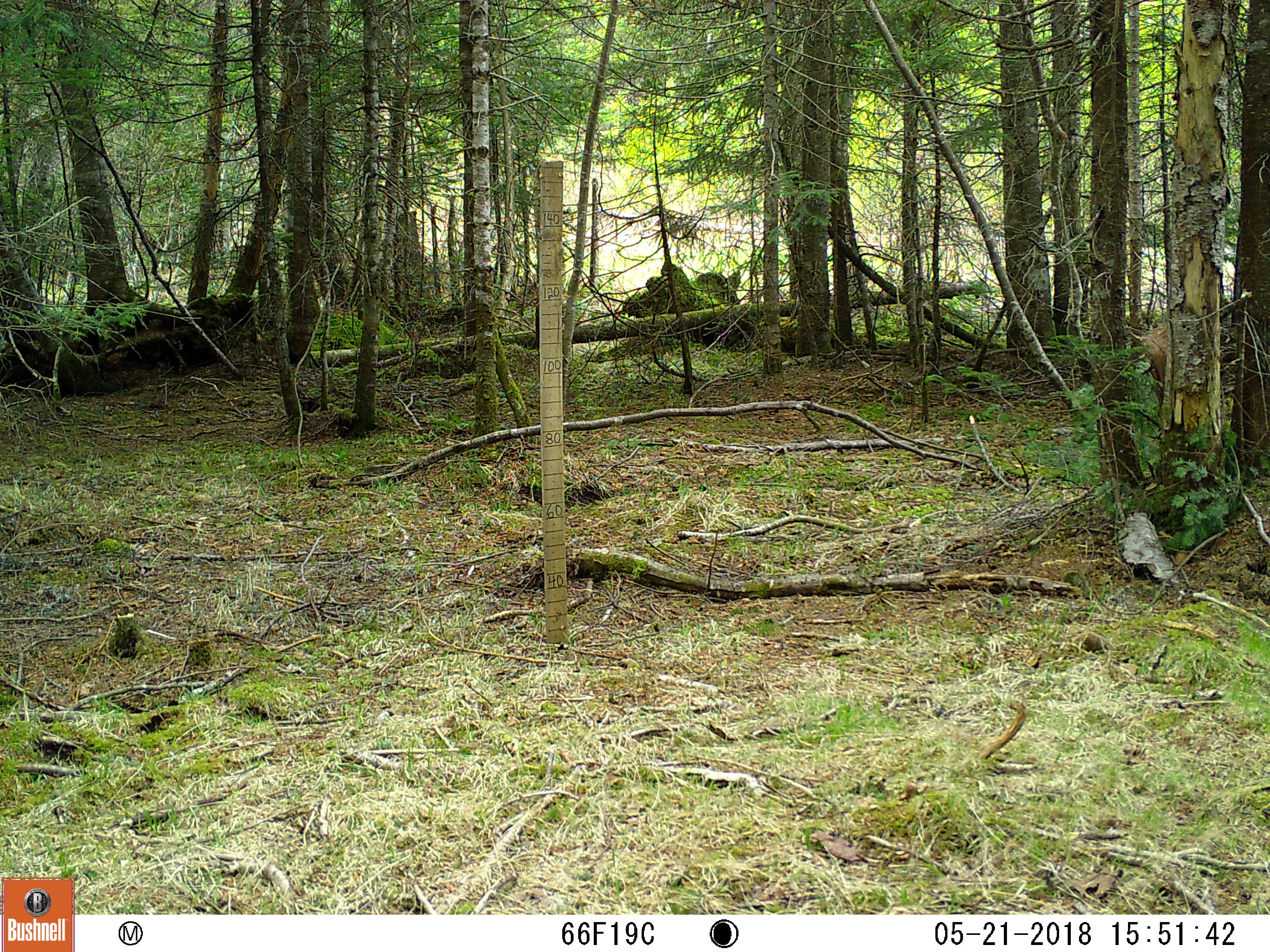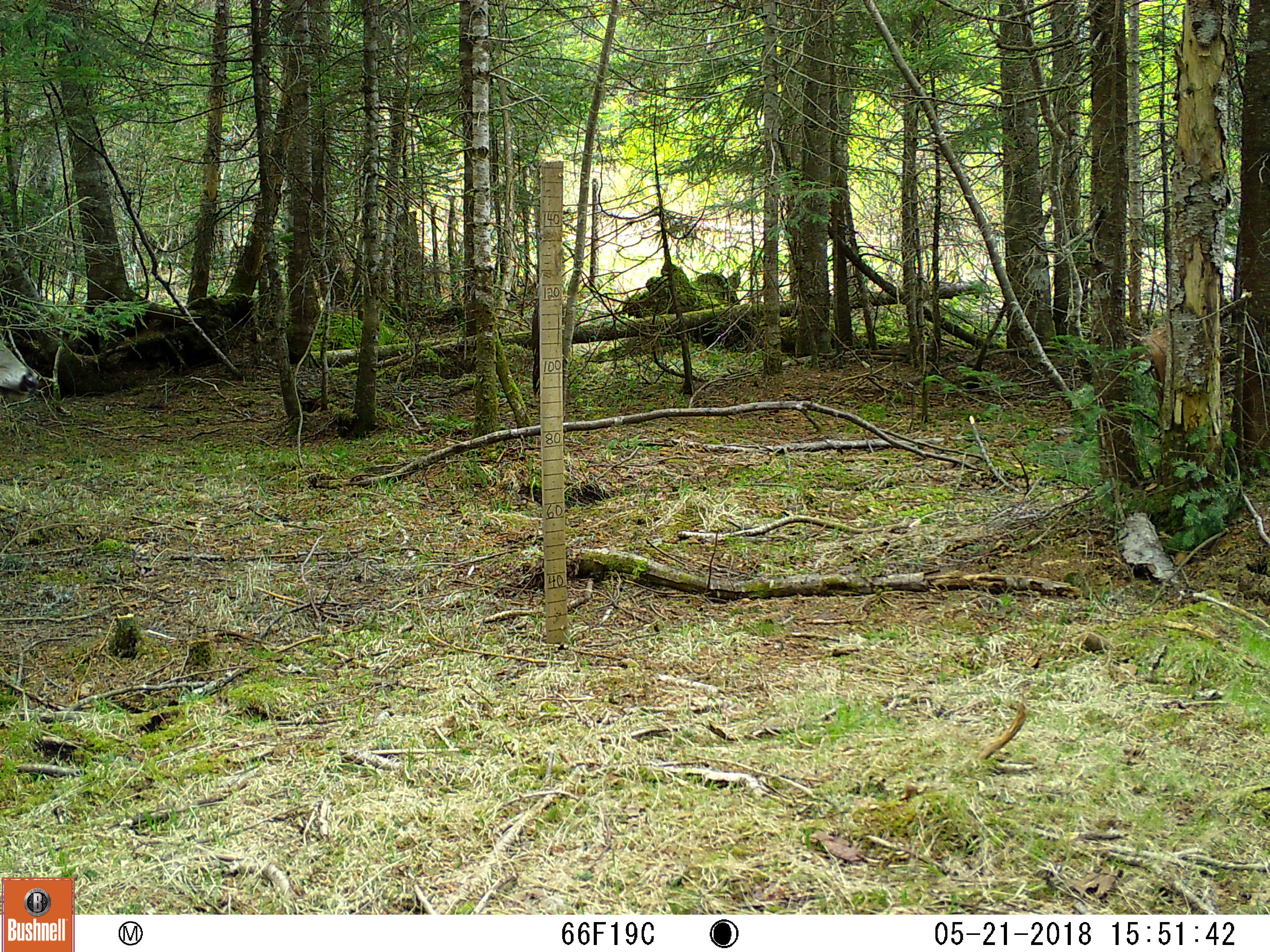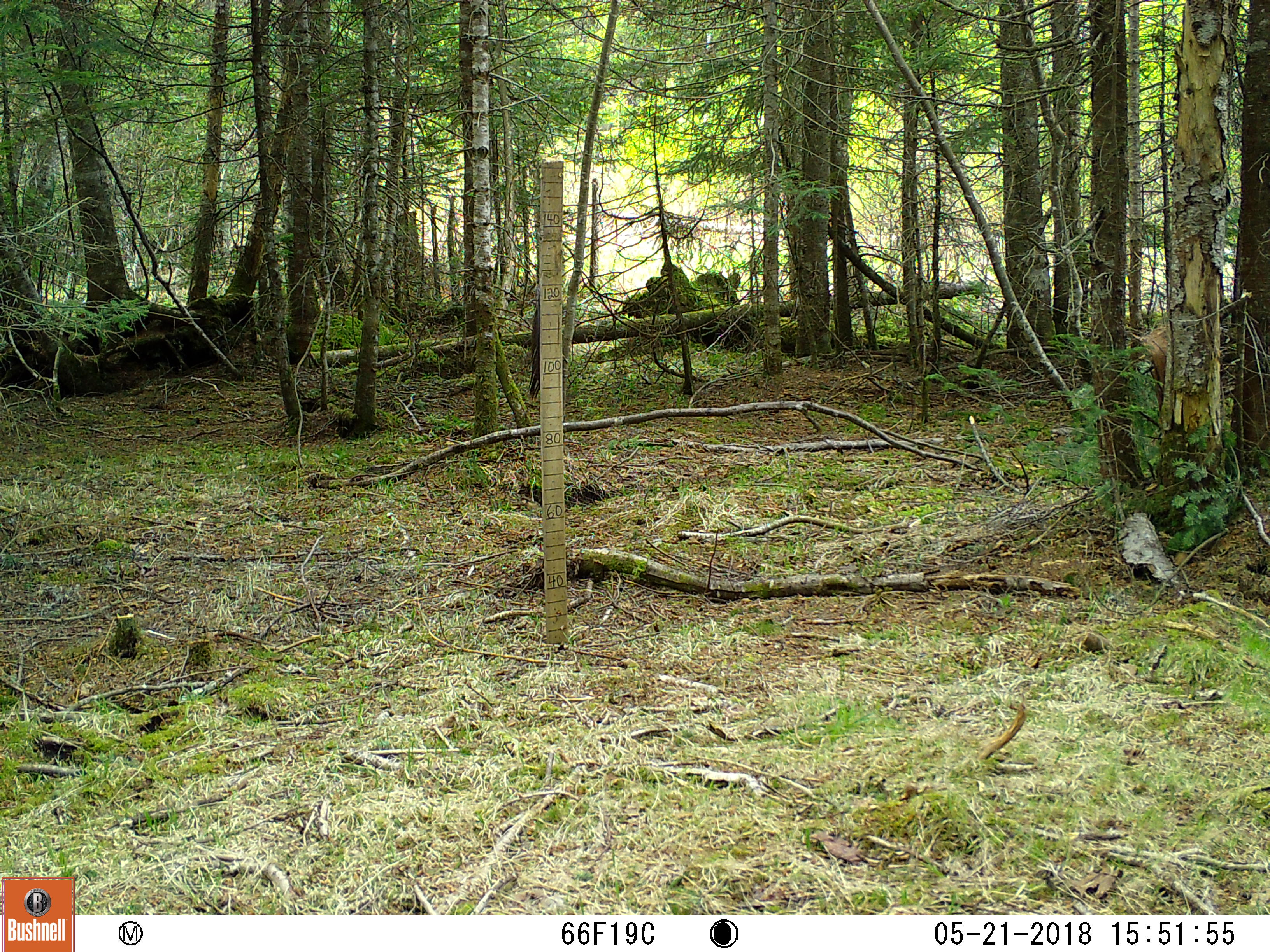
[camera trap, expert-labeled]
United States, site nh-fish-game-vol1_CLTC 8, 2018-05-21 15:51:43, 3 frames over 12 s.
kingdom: Animalia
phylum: Chordata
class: Mammalia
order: Artiodactyla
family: Cervidae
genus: Odocoileus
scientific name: Odocoileus virginianus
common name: white-tailed deer